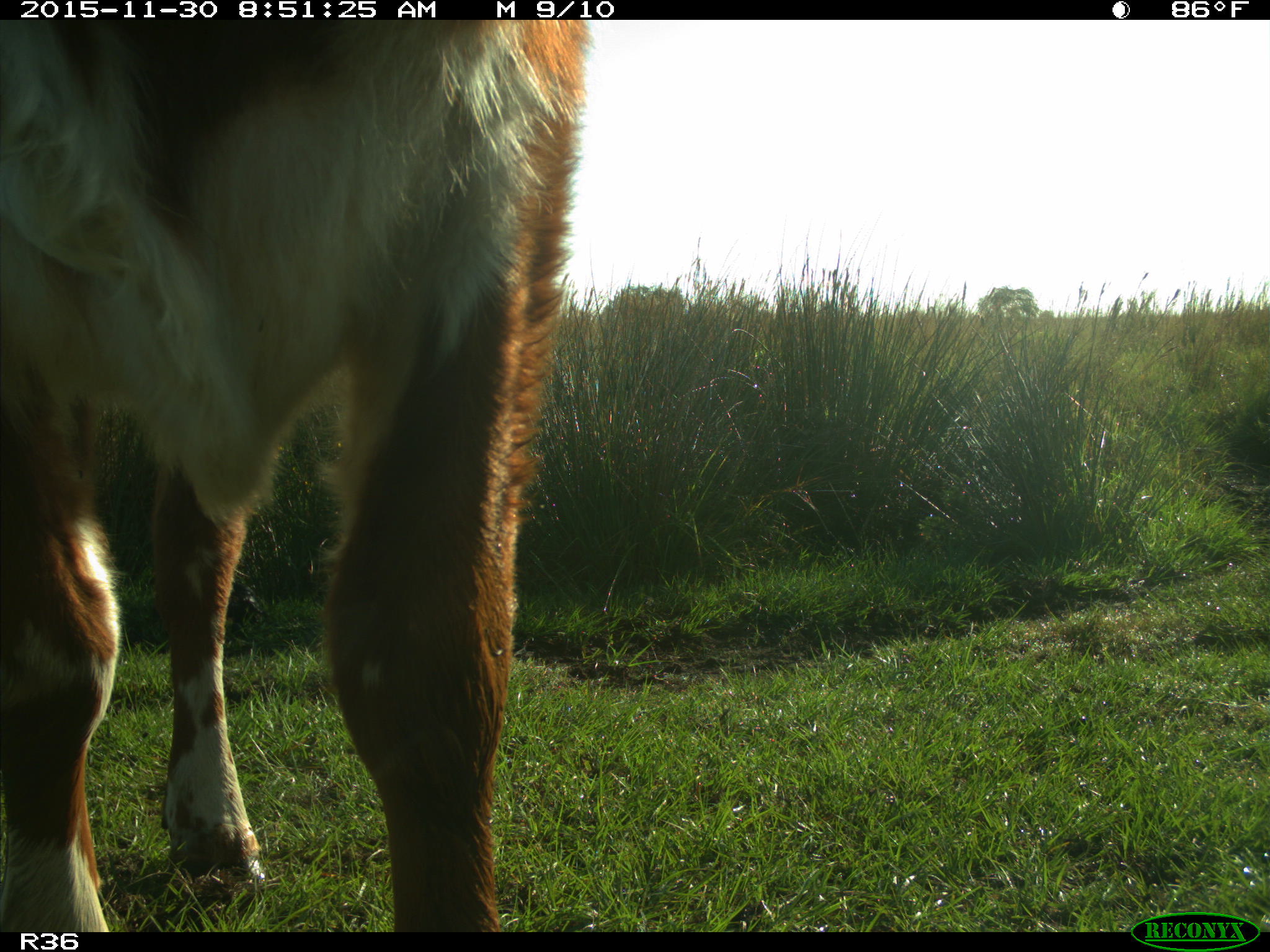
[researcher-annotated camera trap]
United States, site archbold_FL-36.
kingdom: Animalia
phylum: Chordata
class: Mammalia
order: Artiodactyla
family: Bovidae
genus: Bos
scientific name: Bos taurus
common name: domestic cow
Bos taurus (domestic cow).